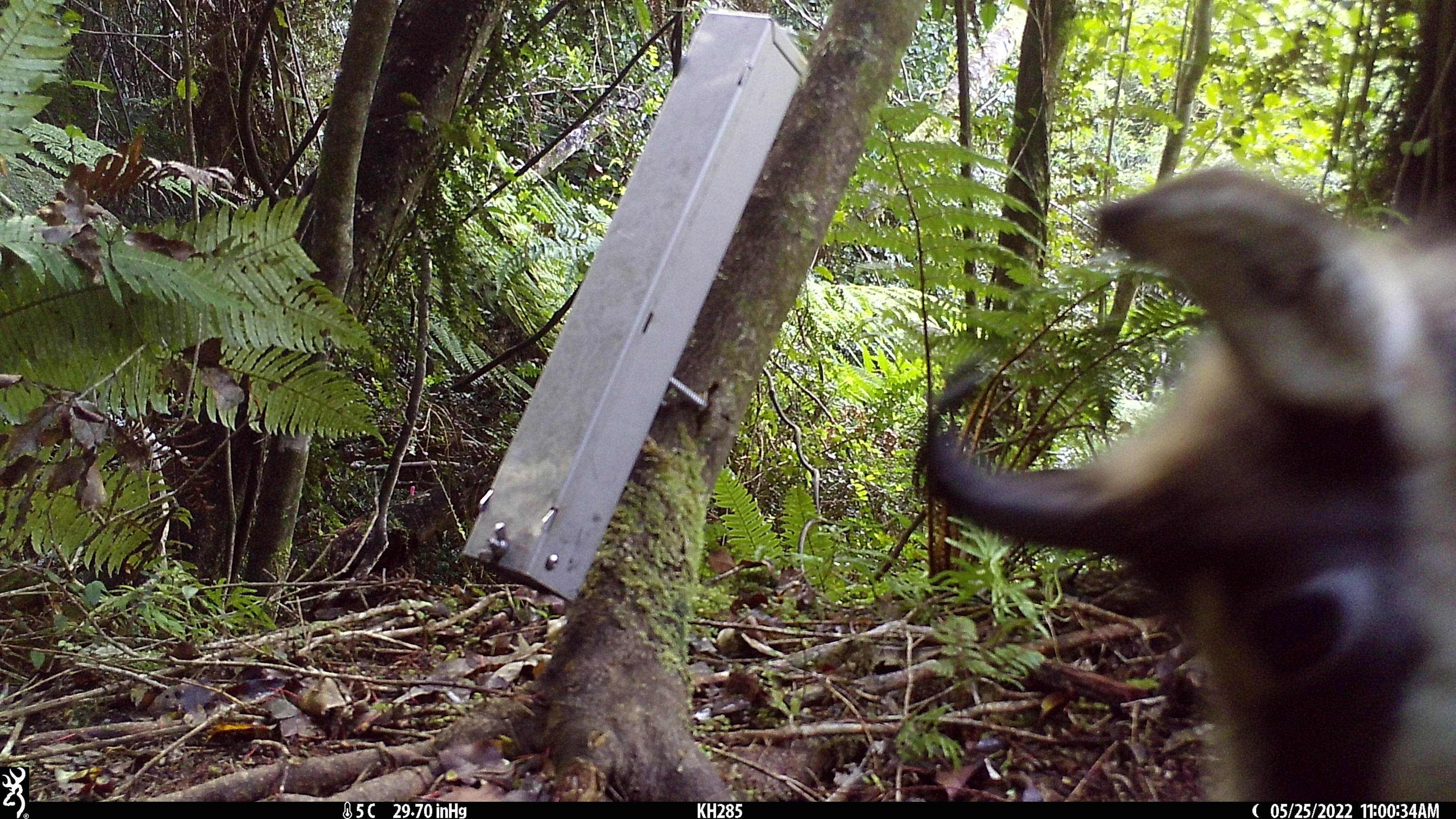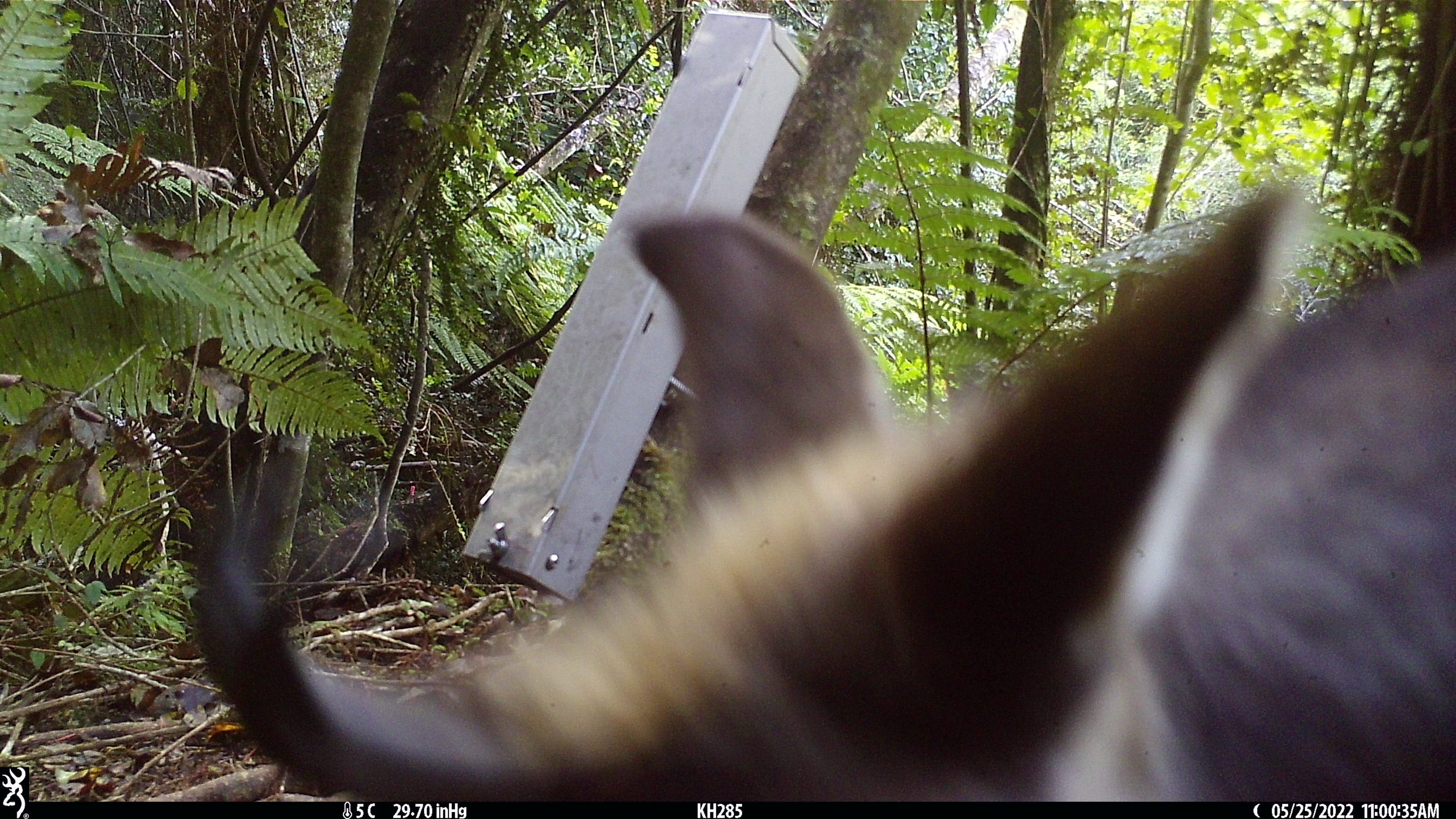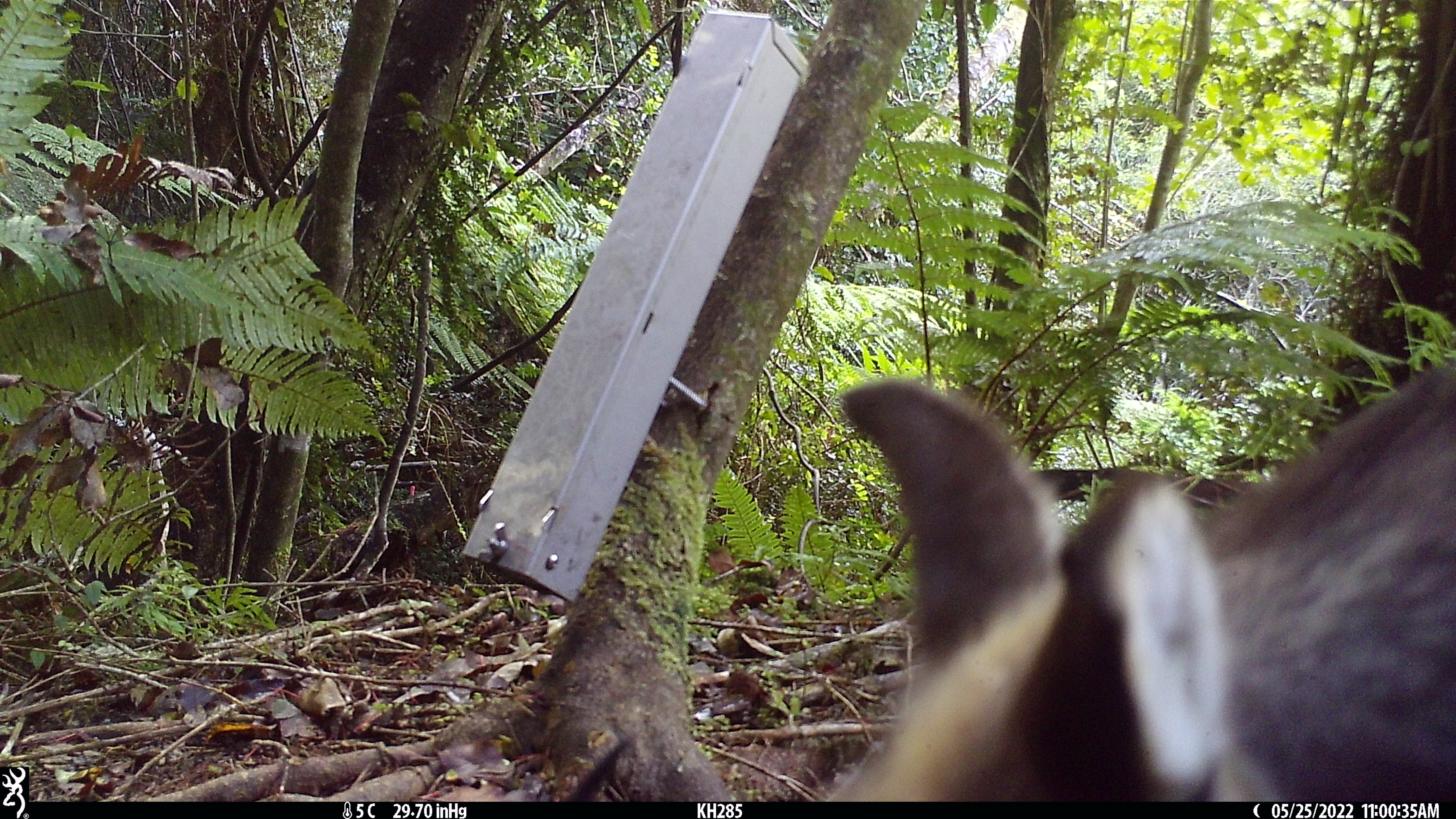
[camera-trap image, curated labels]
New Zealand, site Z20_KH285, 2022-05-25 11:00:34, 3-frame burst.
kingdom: Animalia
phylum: Chordata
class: Mammalia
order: Artiodactyla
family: Bovidae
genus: Rupicapra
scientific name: Rupicapra rupicapra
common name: alpine chamois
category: chamois